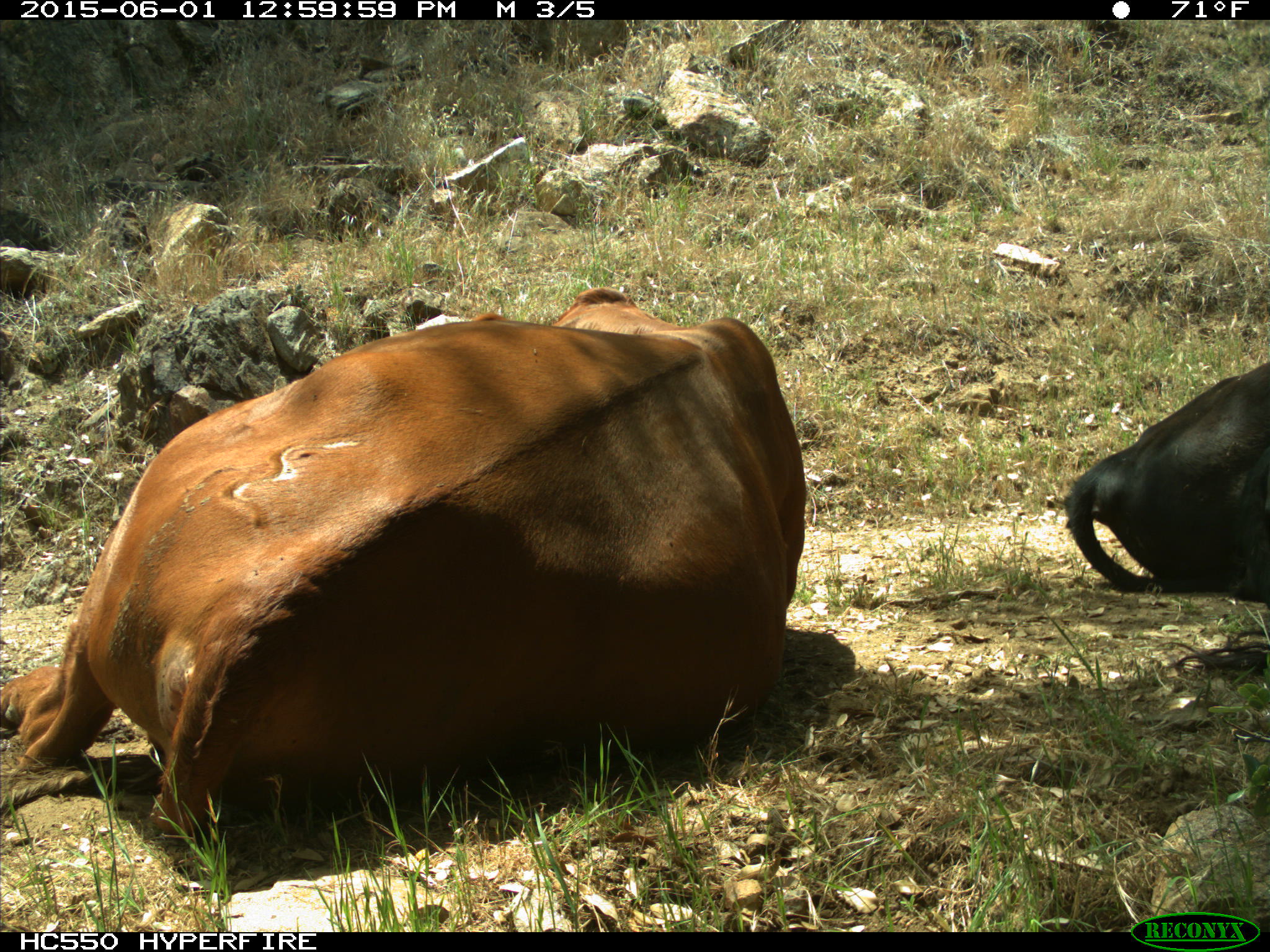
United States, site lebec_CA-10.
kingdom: Animalia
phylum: Chordata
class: Mammalia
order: Artiodactyla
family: Bovidae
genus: Bos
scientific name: Bos taurus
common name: domestic cow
Bos taurus (domestic cow).